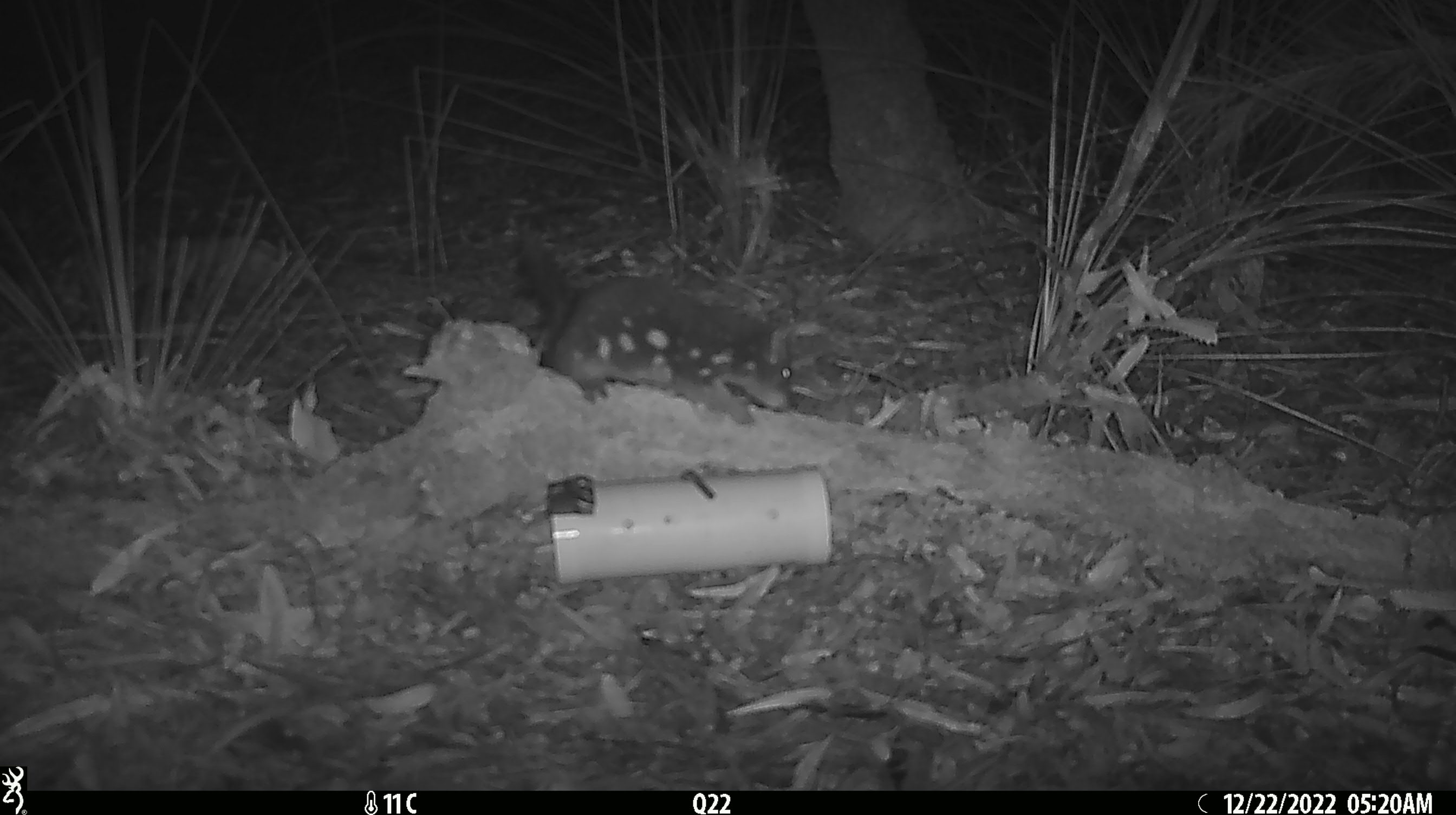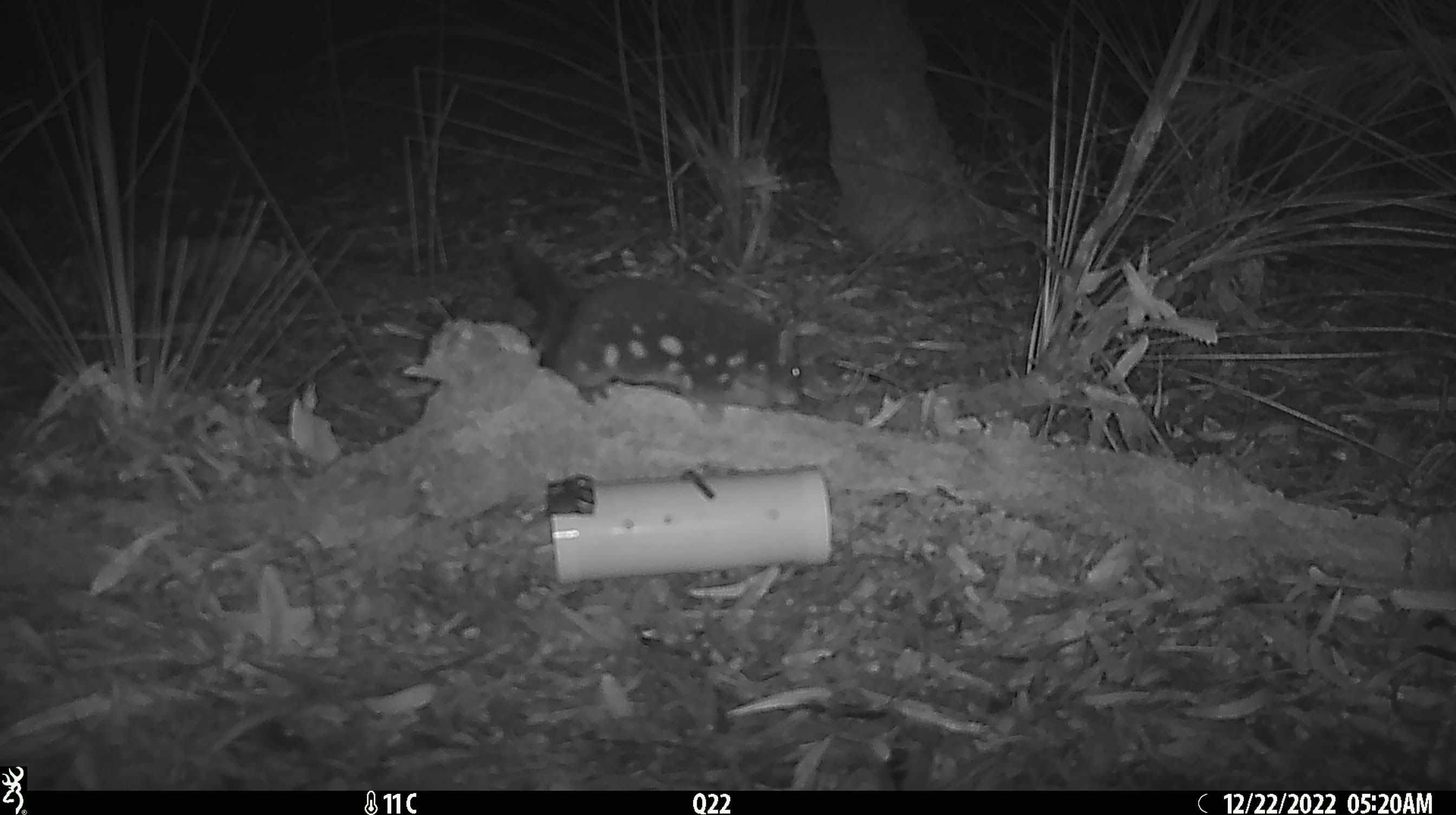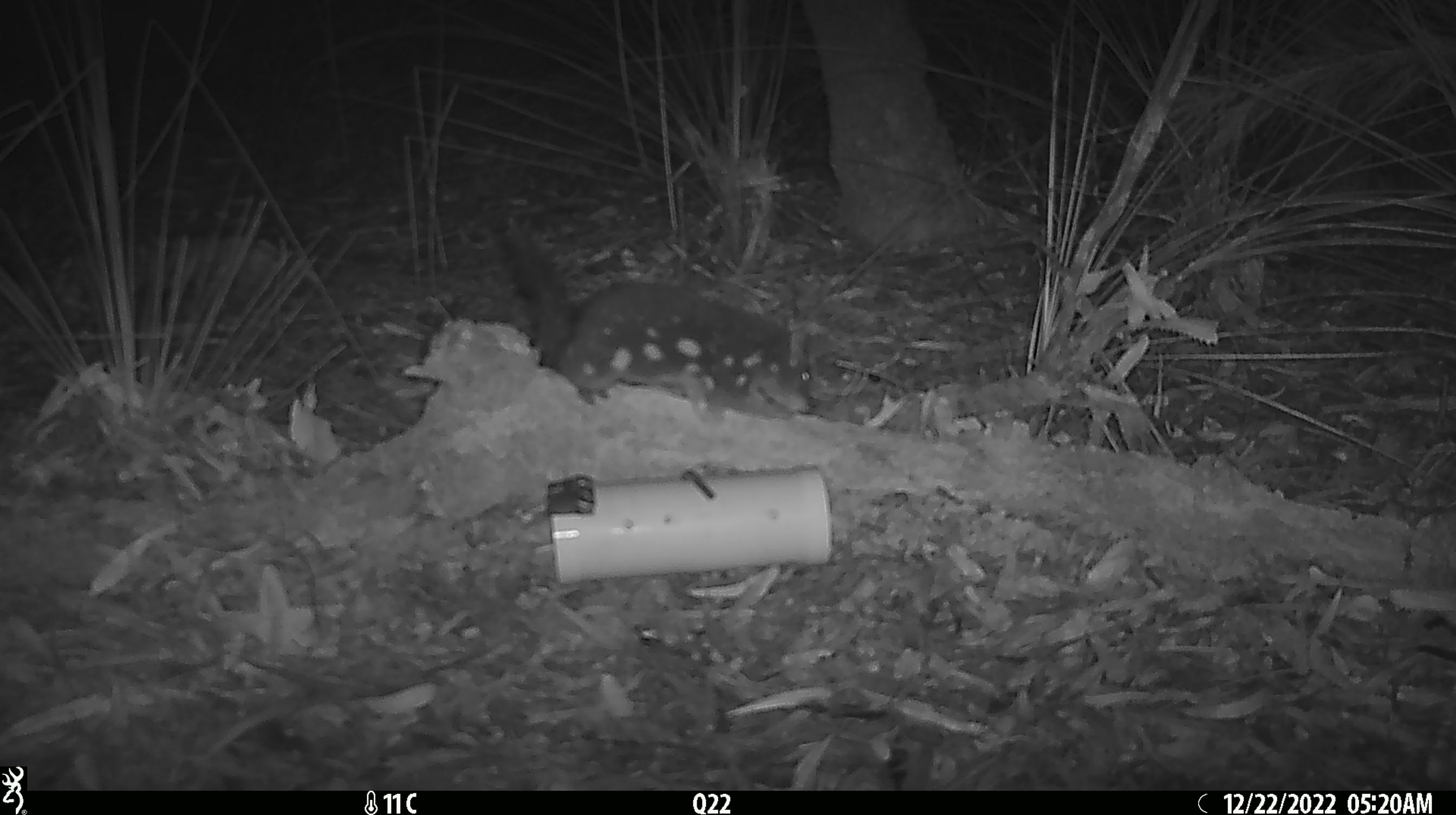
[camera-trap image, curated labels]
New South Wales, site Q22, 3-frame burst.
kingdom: Animalia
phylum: Chordata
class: Mammalia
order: Dasyuromorphia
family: Dasyuridae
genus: Dasyurus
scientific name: Dasyurus maculatus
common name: spotted-tailed quoll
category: quoll